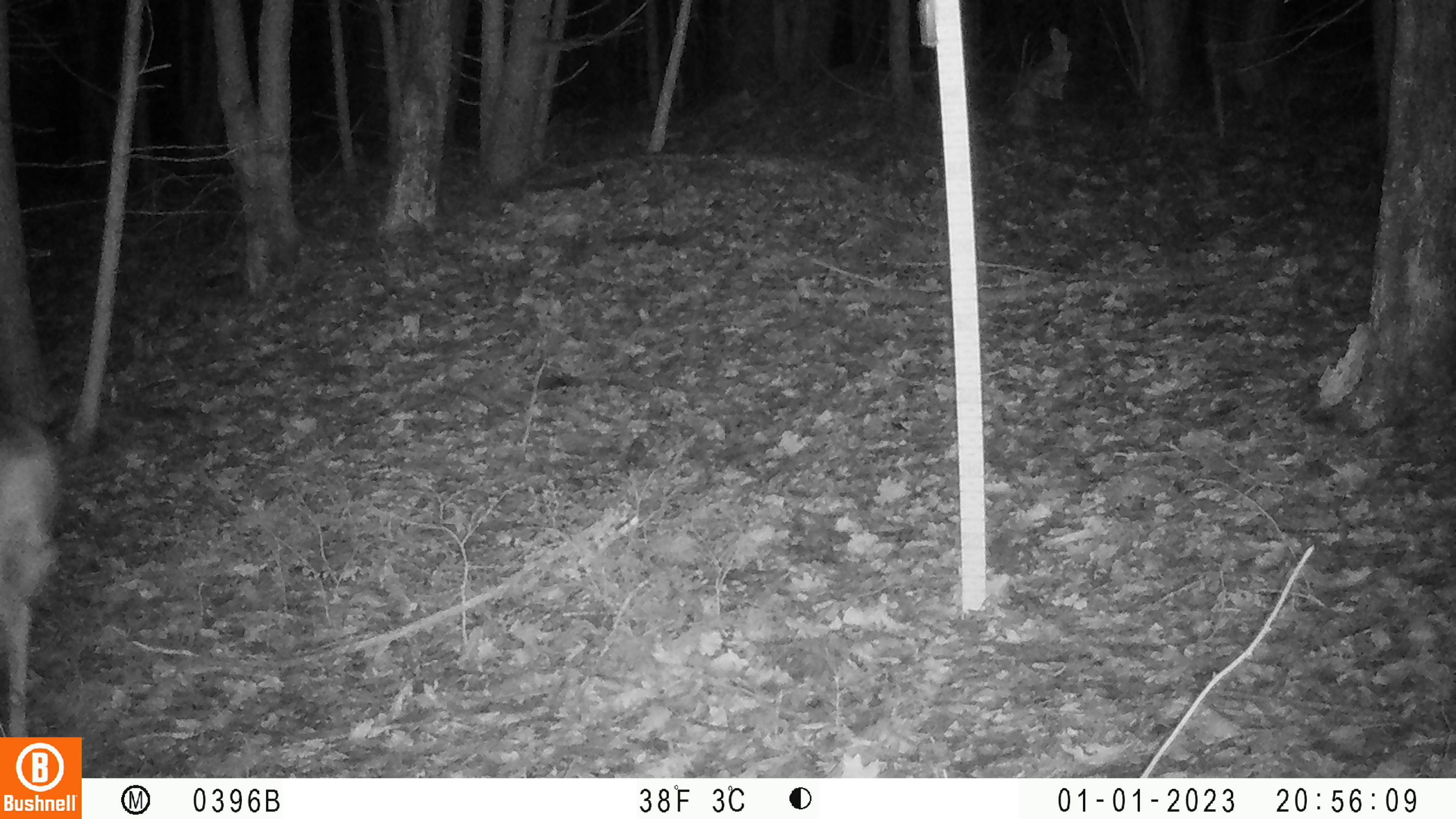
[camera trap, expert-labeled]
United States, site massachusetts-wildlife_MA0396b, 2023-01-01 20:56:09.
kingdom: Animalia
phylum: Chordata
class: Mammalia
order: Artiodactyla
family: Cervidae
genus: Odocoileus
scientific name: Odocoileus virginianus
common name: white-tailed deer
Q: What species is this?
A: White-tailed deer (Odocoileus virginianus).